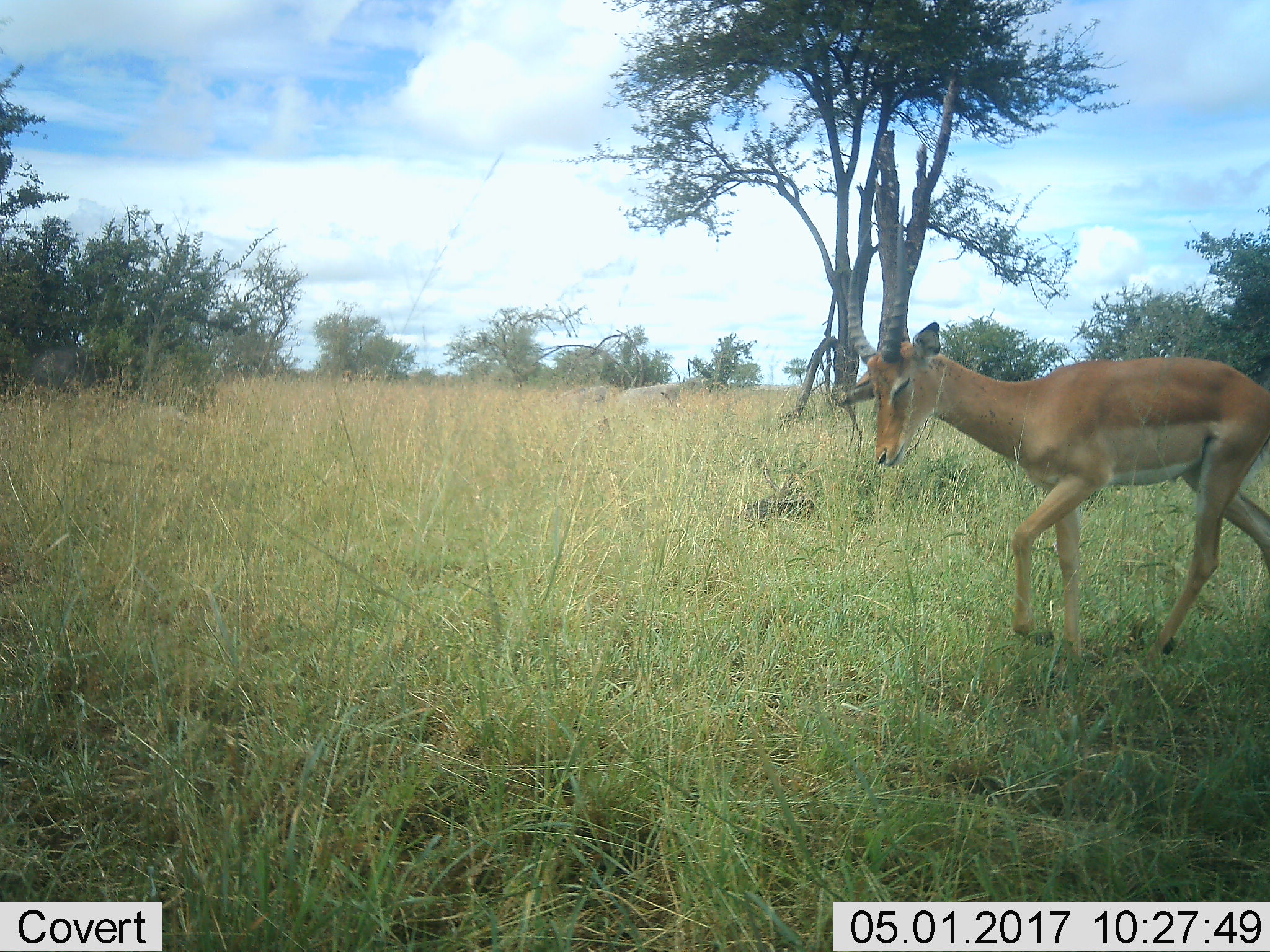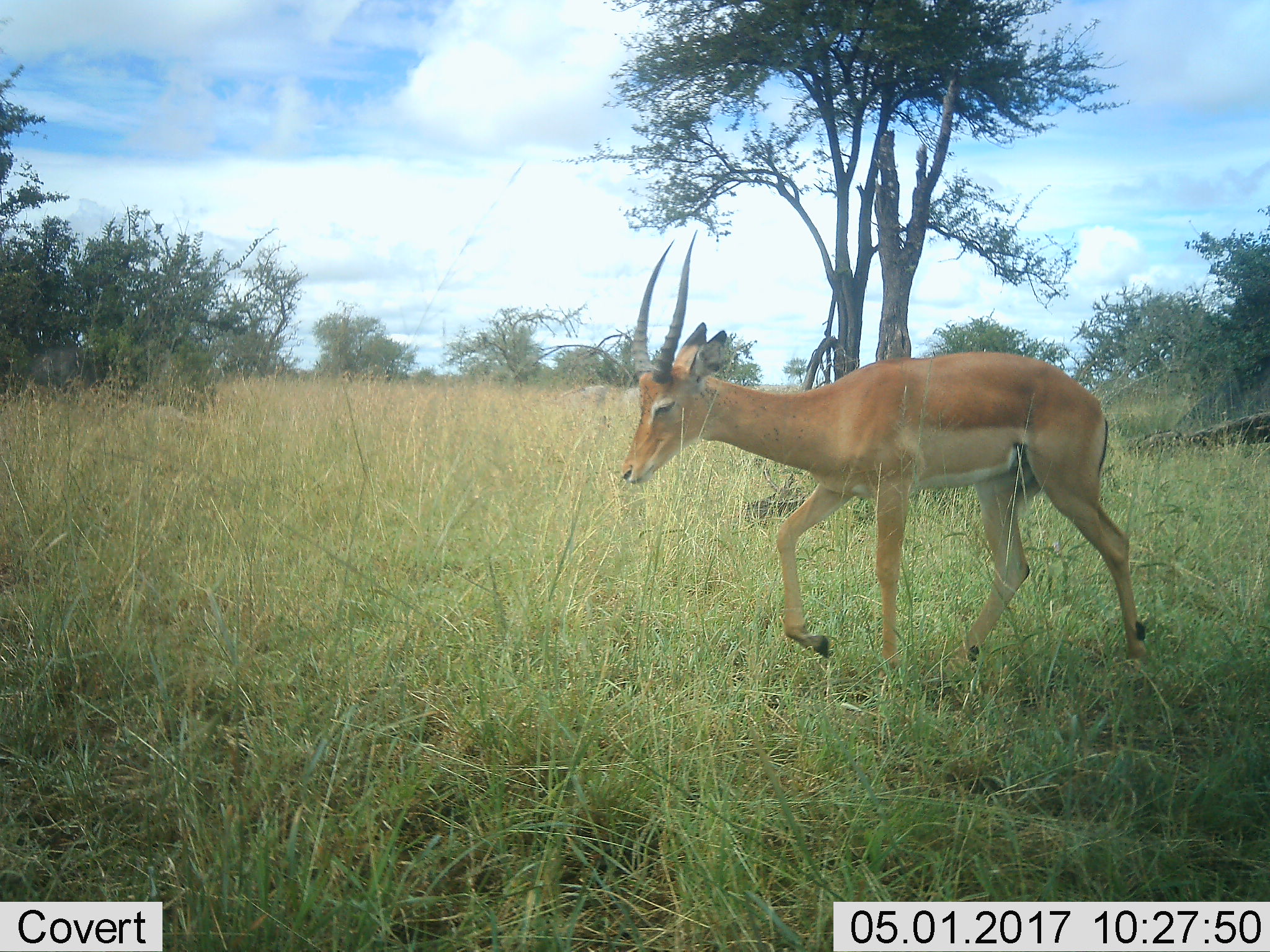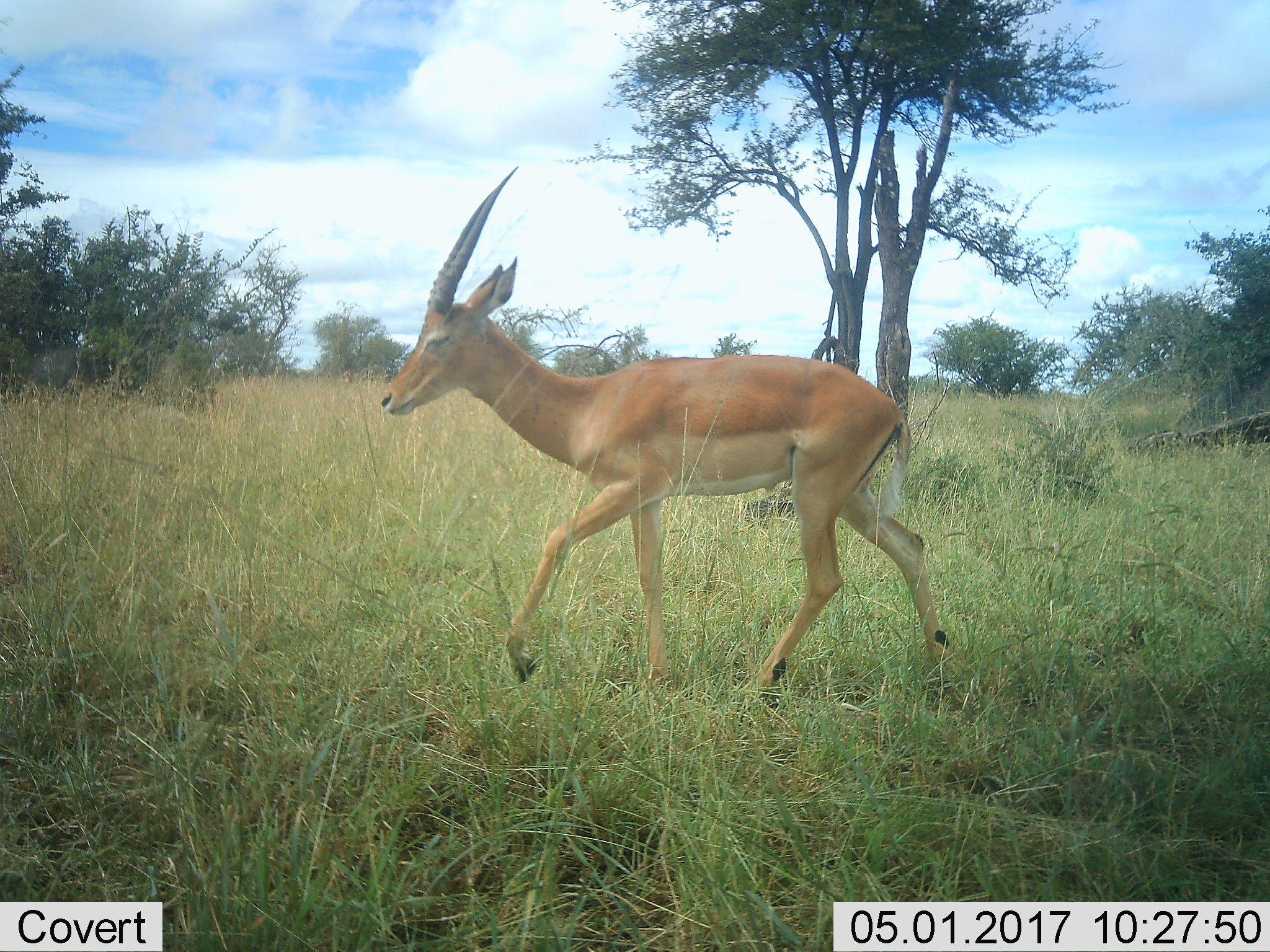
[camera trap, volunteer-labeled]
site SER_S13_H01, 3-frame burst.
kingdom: Animalia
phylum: Chordata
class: Mammalia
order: Artiodactyla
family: Bovidae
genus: Nanger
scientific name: Nanger granti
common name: grant's gazelle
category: gazellegrants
Gazellegrants (grant's gazelle) (Nanger granti), count 1. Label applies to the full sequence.